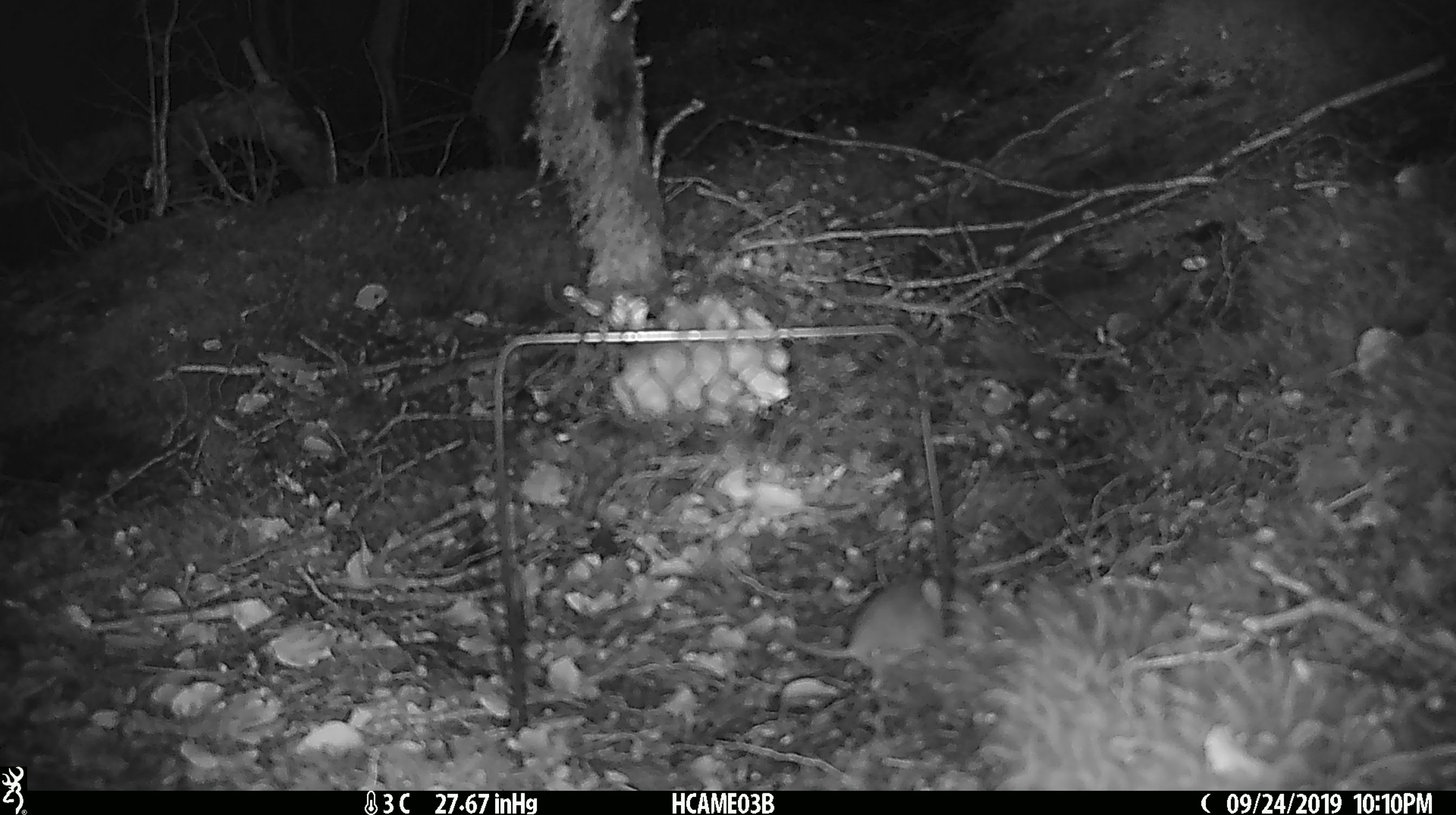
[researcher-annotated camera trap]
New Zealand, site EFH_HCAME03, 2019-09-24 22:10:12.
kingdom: Animalia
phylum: Chordata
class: Mammalia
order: Rodentia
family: Muridae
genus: Mus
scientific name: Mus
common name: mouse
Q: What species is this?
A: Mouse (Mus).